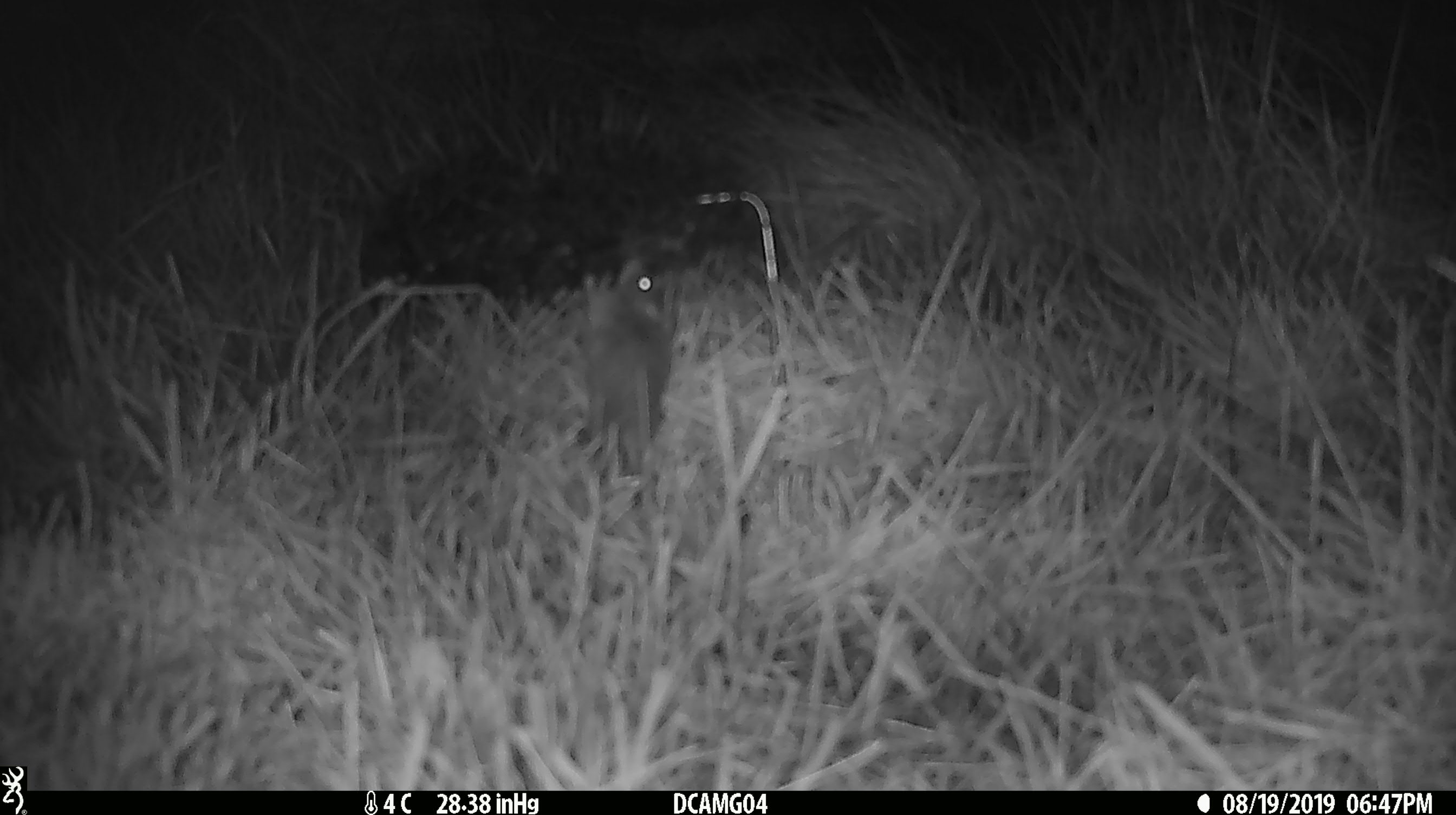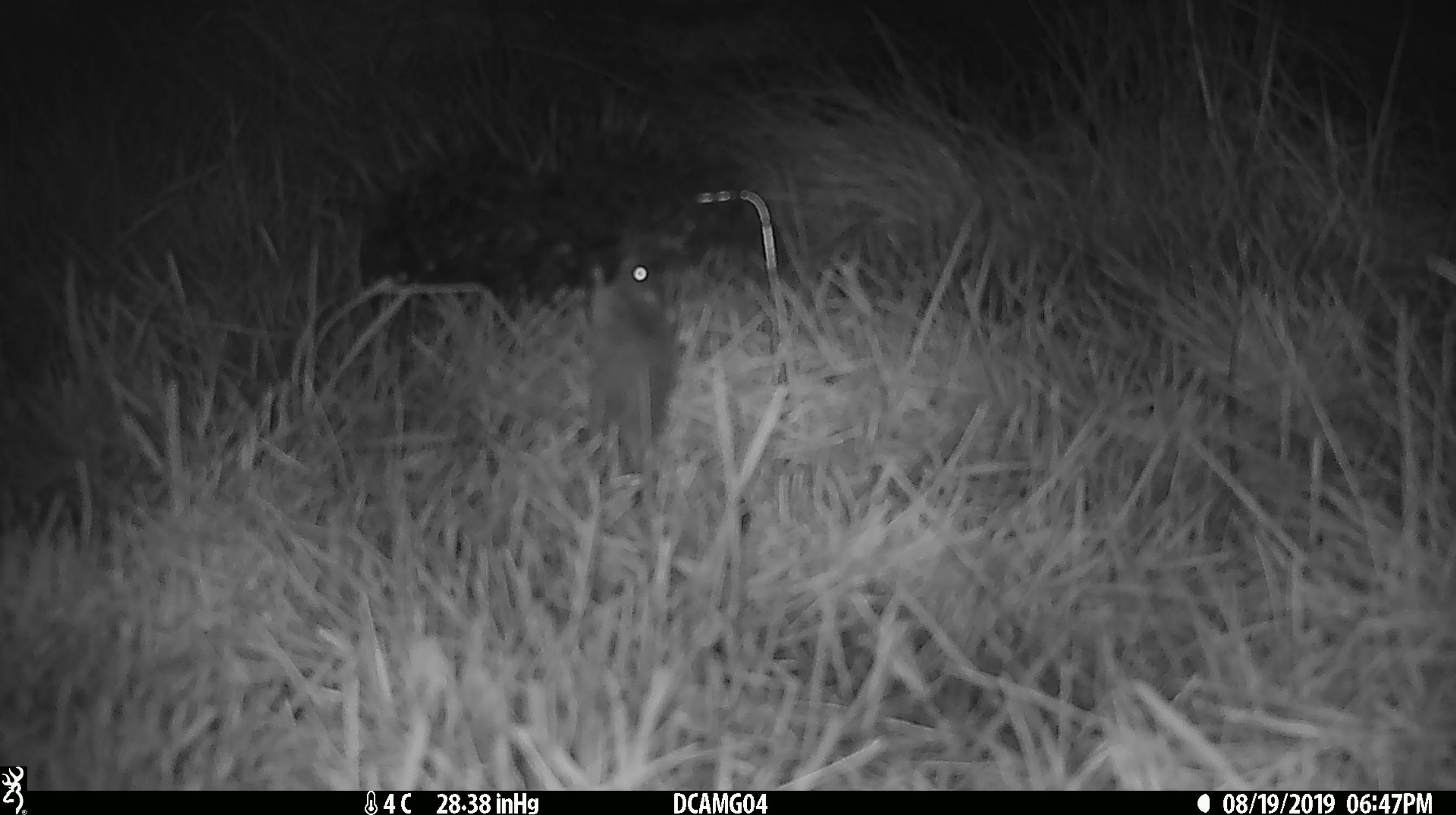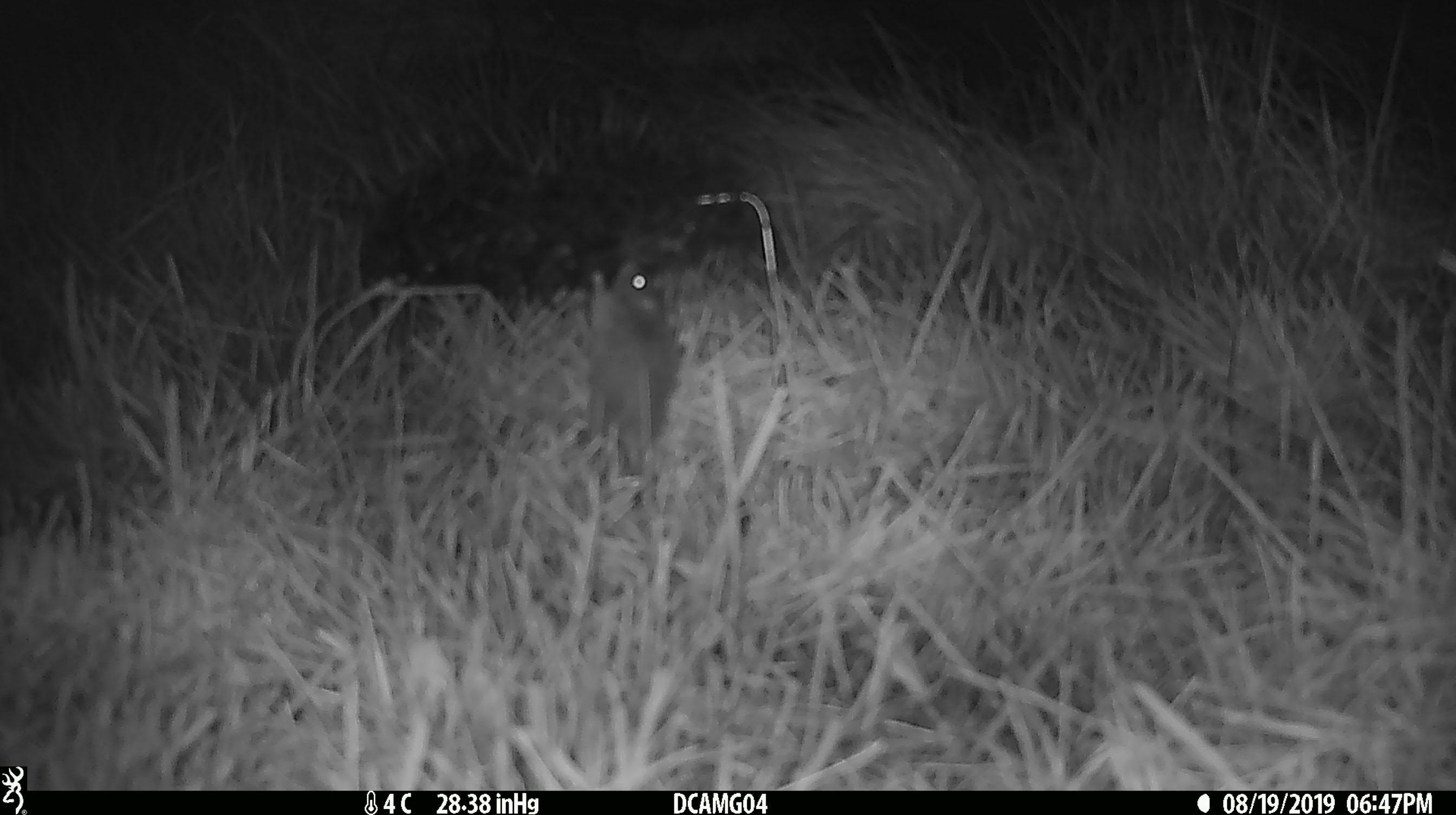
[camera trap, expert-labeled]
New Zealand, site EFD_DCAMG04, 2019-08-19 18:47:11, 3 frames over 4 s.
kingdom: Animalia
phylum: Chordata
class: Mammalia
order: Rodentia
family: Muridae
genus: Mus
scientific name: Mus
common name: mouse